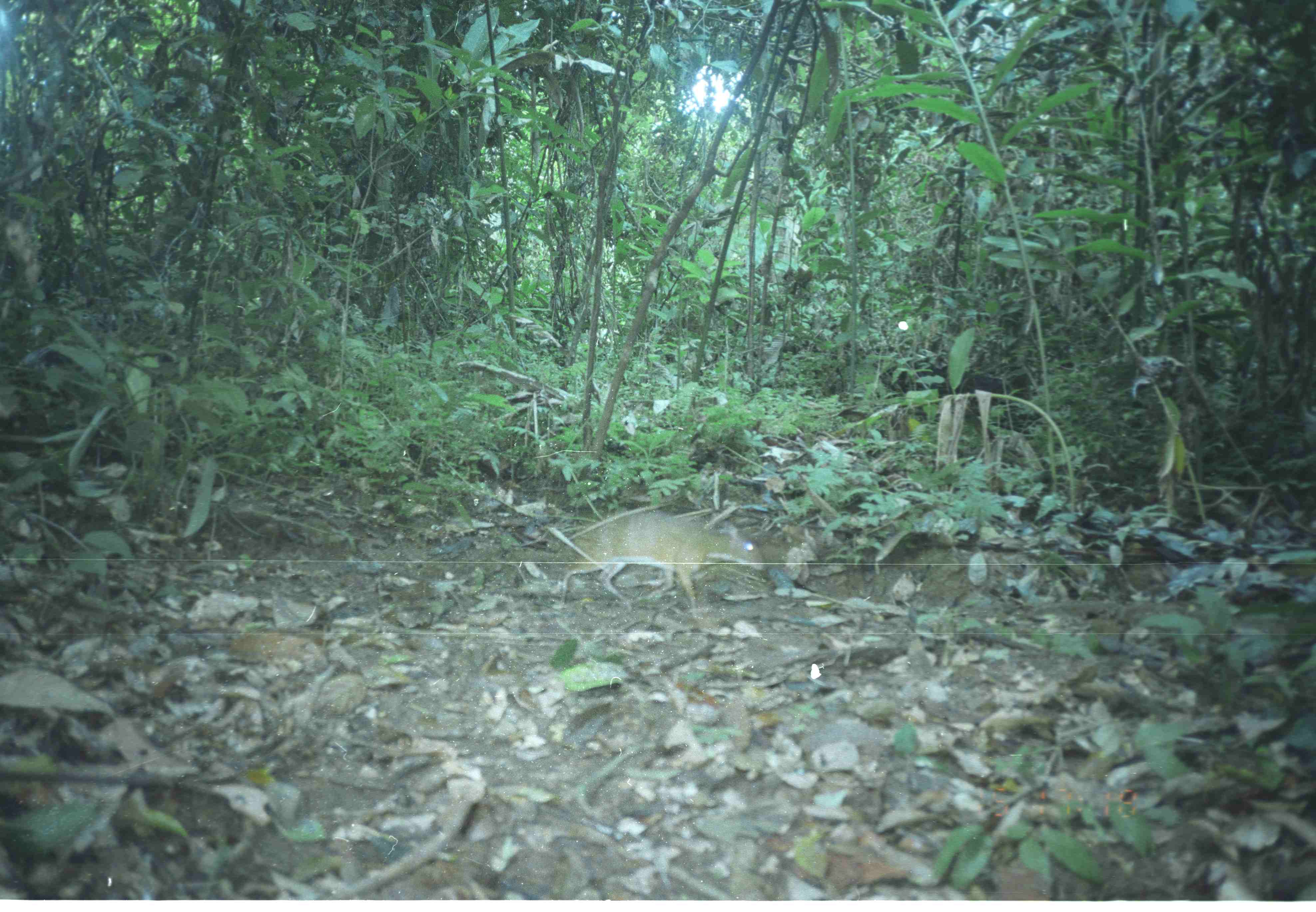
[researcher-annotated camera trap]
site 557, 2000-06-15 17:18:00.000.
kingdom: Animalia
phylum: Chordata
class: Mammalia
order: Artiodactyla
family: Tragulidae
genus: Tragulus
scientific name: Tragulus javanicus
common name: javan chevrotain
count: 1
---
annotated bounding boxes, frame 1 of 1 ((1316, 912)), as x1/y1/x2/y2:
tragulus javanicus: 560/513/764/609